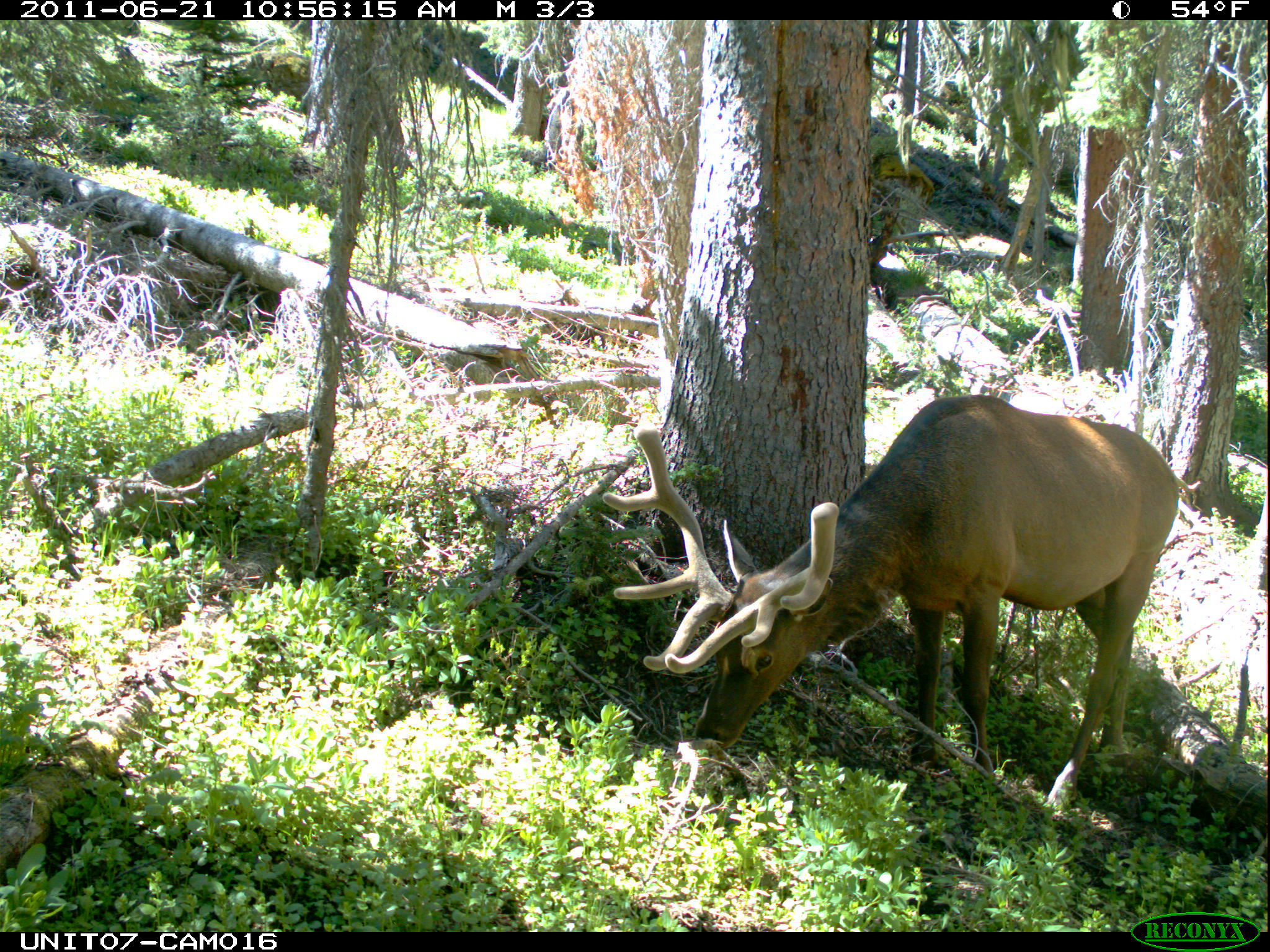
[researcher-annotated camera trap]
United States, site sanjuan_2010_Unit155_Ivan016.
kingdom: Animalia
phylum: Chordata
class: Mammalia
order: Artiodactyla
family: Cervidae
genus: Cervus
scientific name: Cervus elaphus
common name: red deer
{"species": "Cervus elaphus (red deer)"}